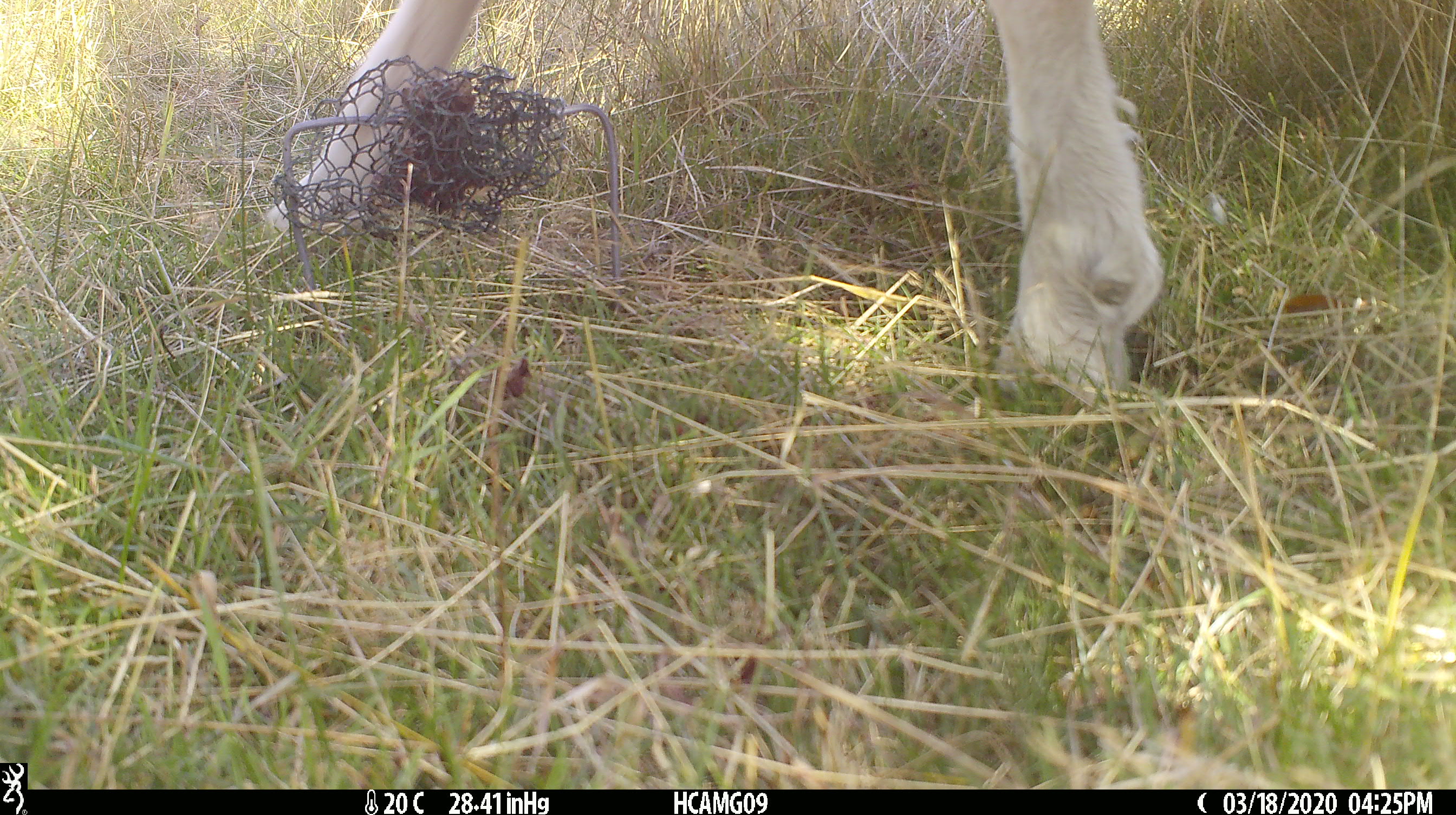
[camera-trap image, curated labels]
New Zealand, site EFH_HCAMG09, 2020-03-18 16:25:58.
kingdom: Animalia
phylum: Chordata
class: Mammalia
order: Artiodactyla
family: Bovidae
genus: Ovis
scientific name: Ovis aries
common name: domestic sheep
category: sheep